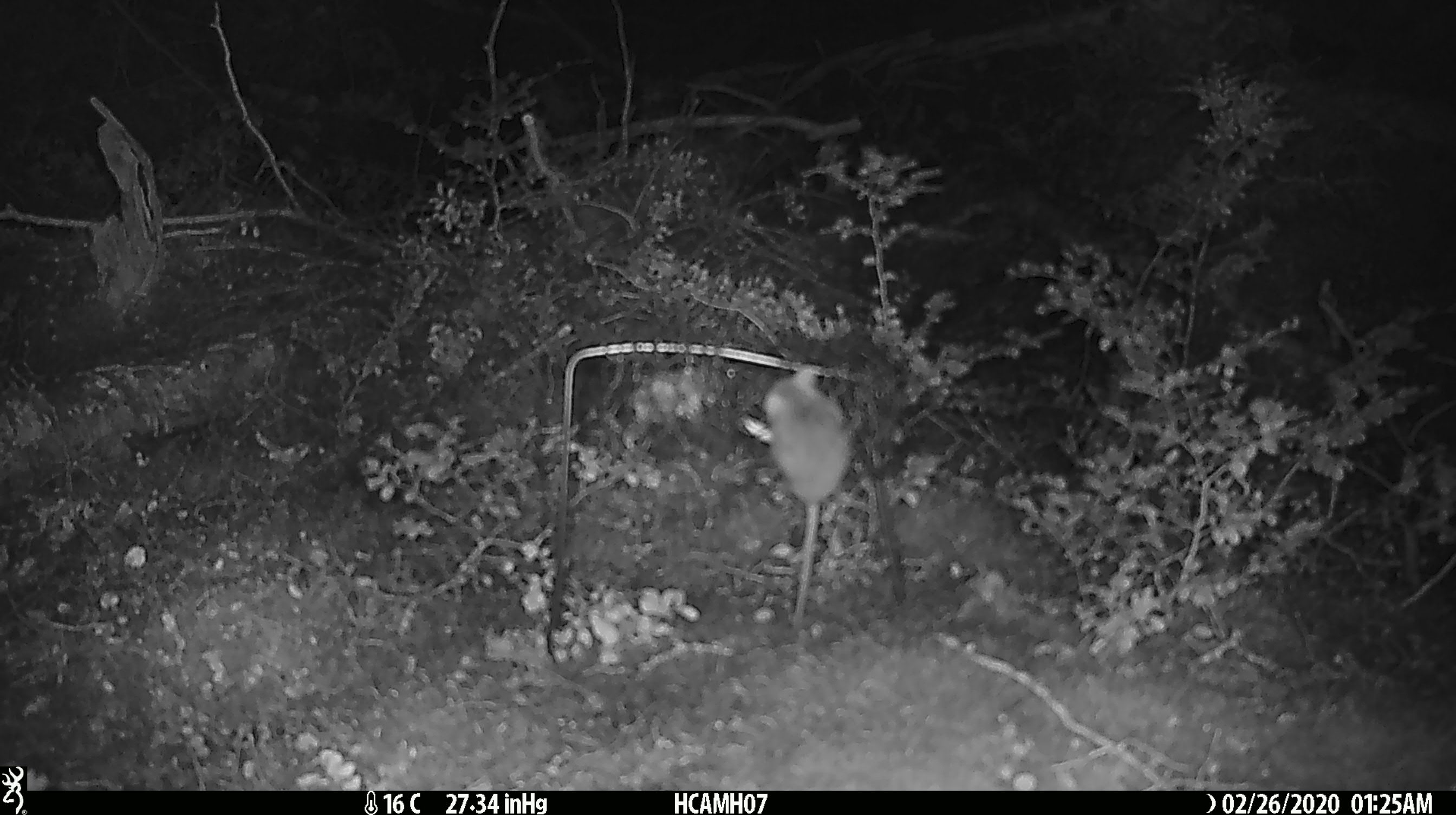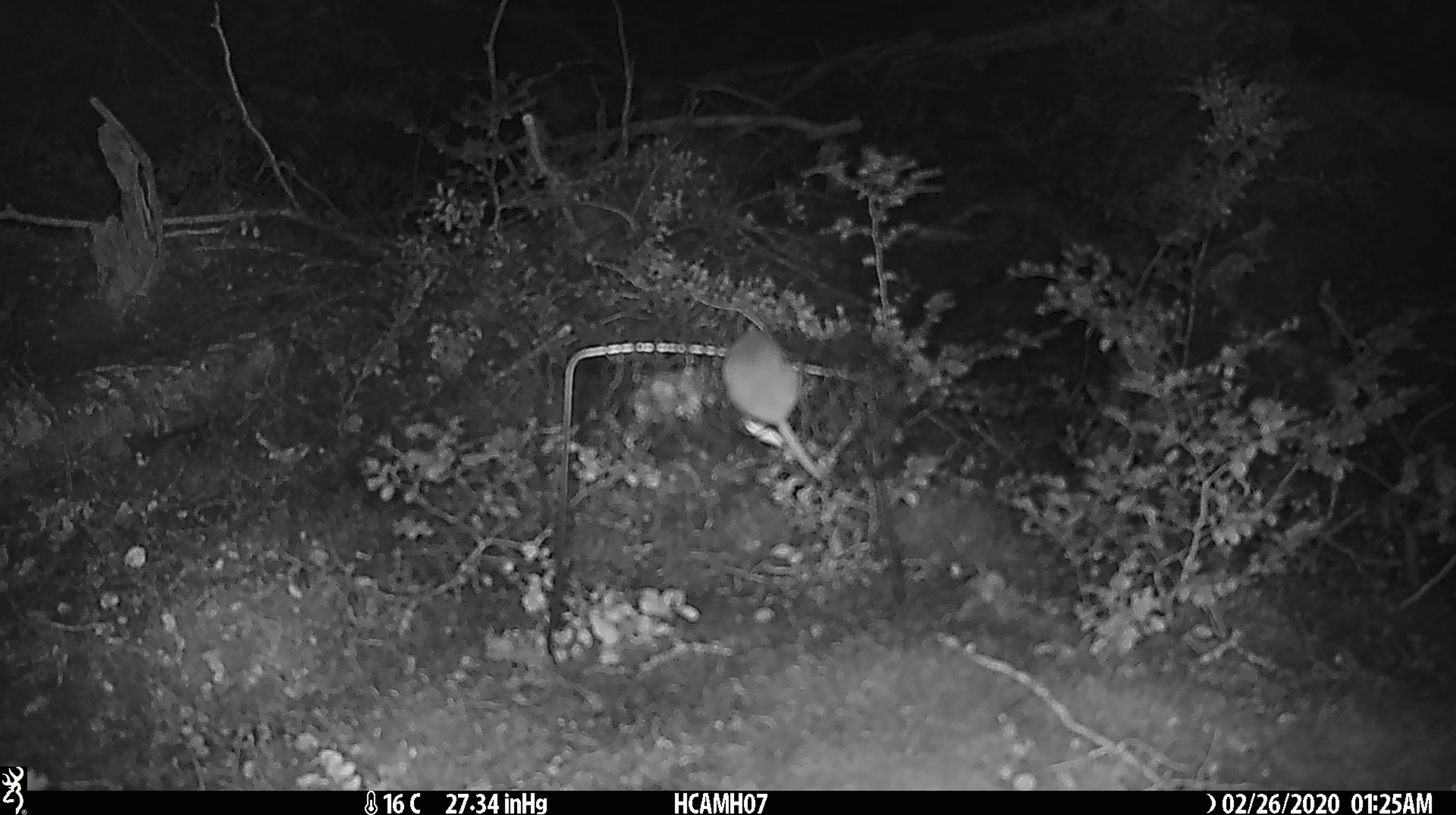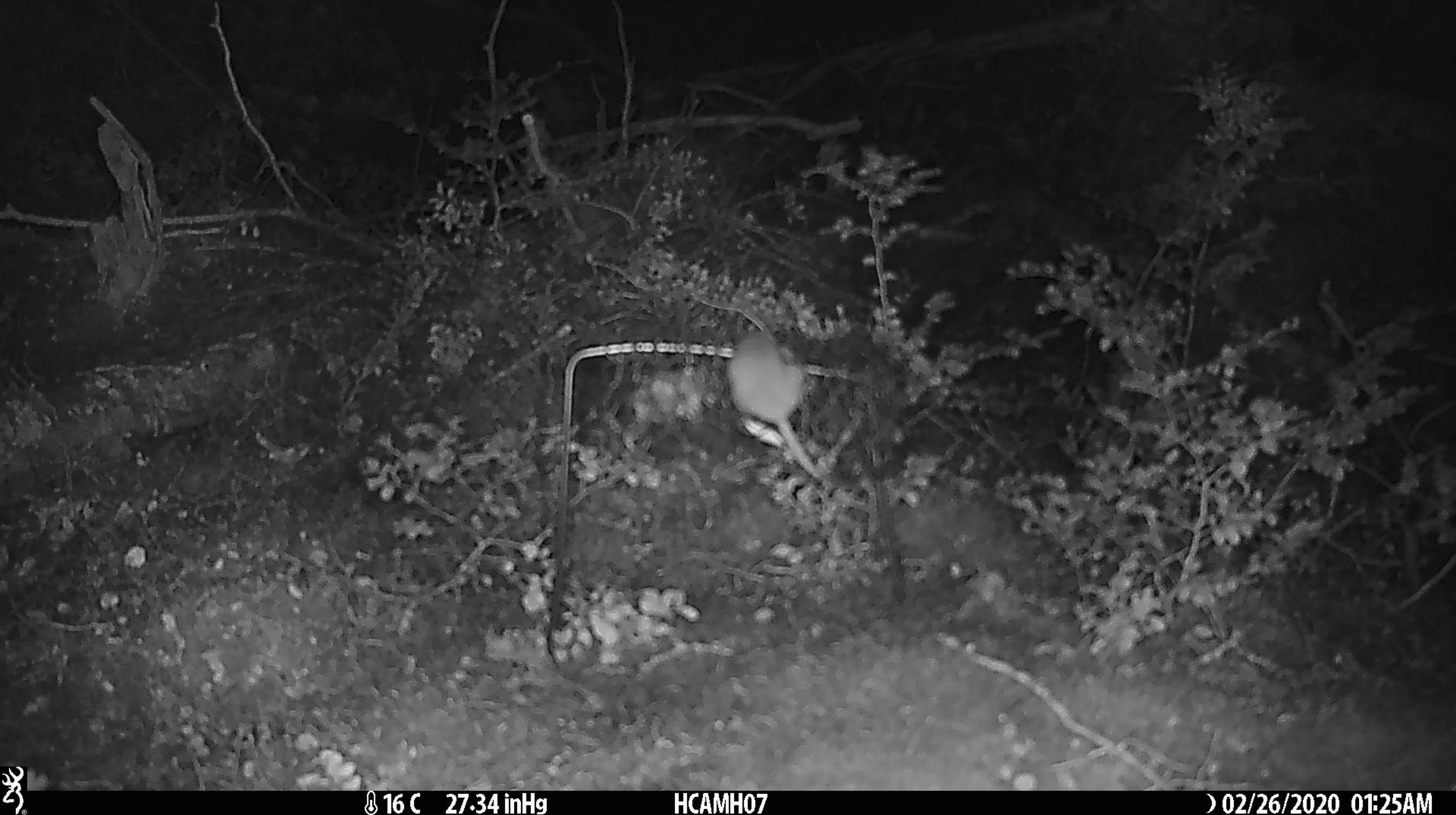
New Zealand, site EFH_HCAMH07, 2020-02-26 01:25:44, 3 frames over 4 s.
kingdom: Animalia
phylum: Chordata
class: Mammalia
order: Rodentia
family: Muridae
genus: Mus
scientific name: Mus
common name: mouse